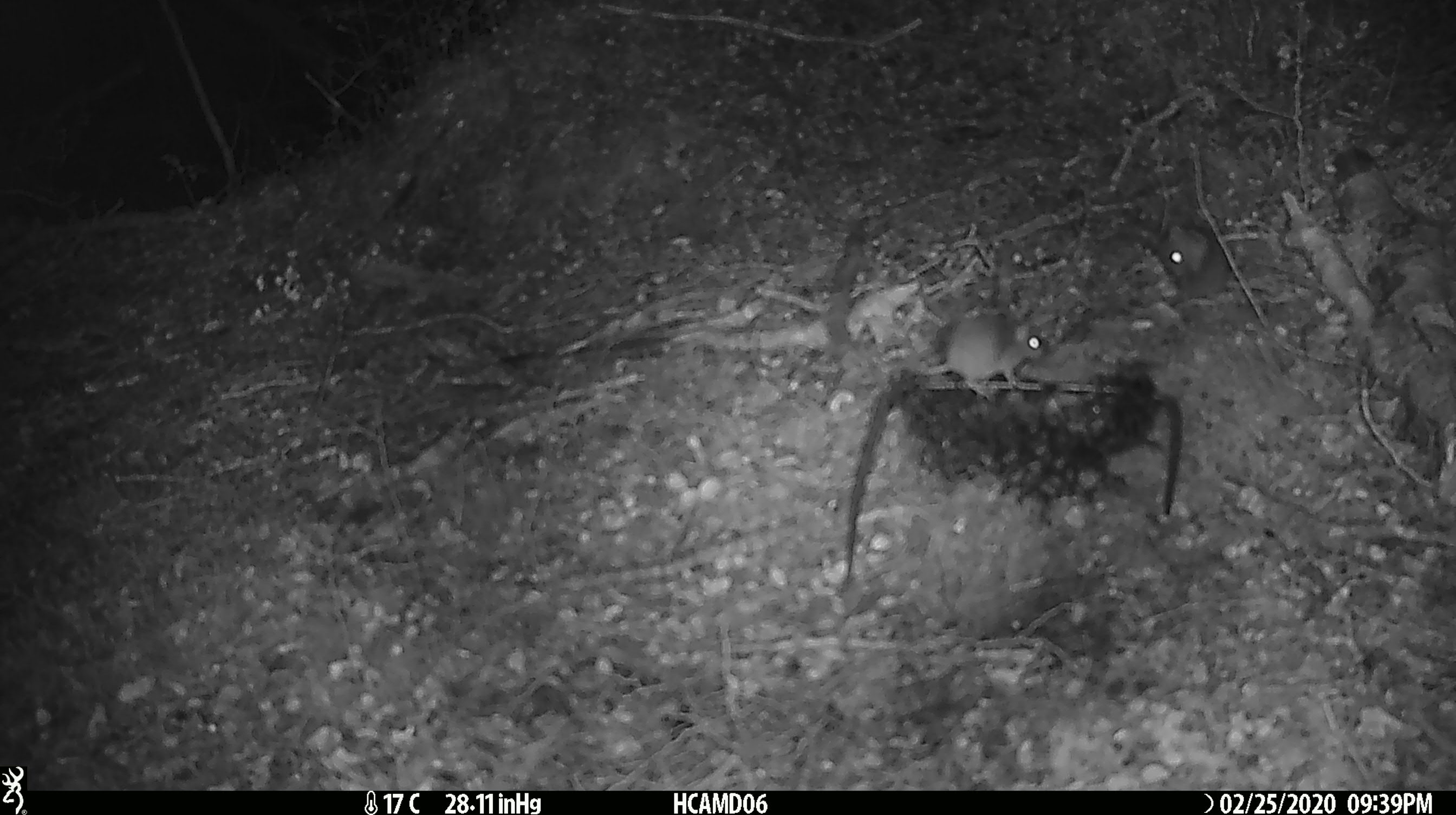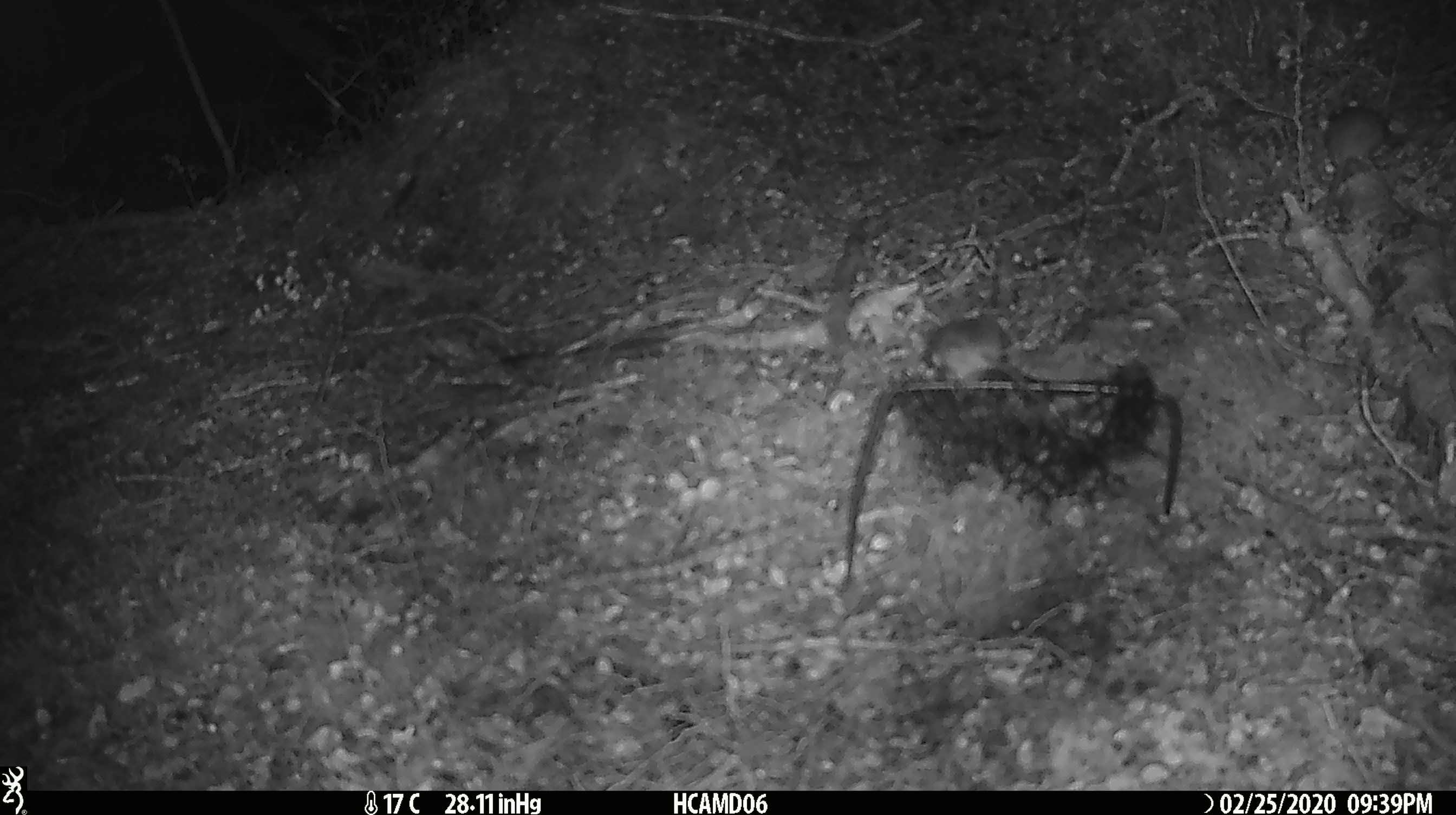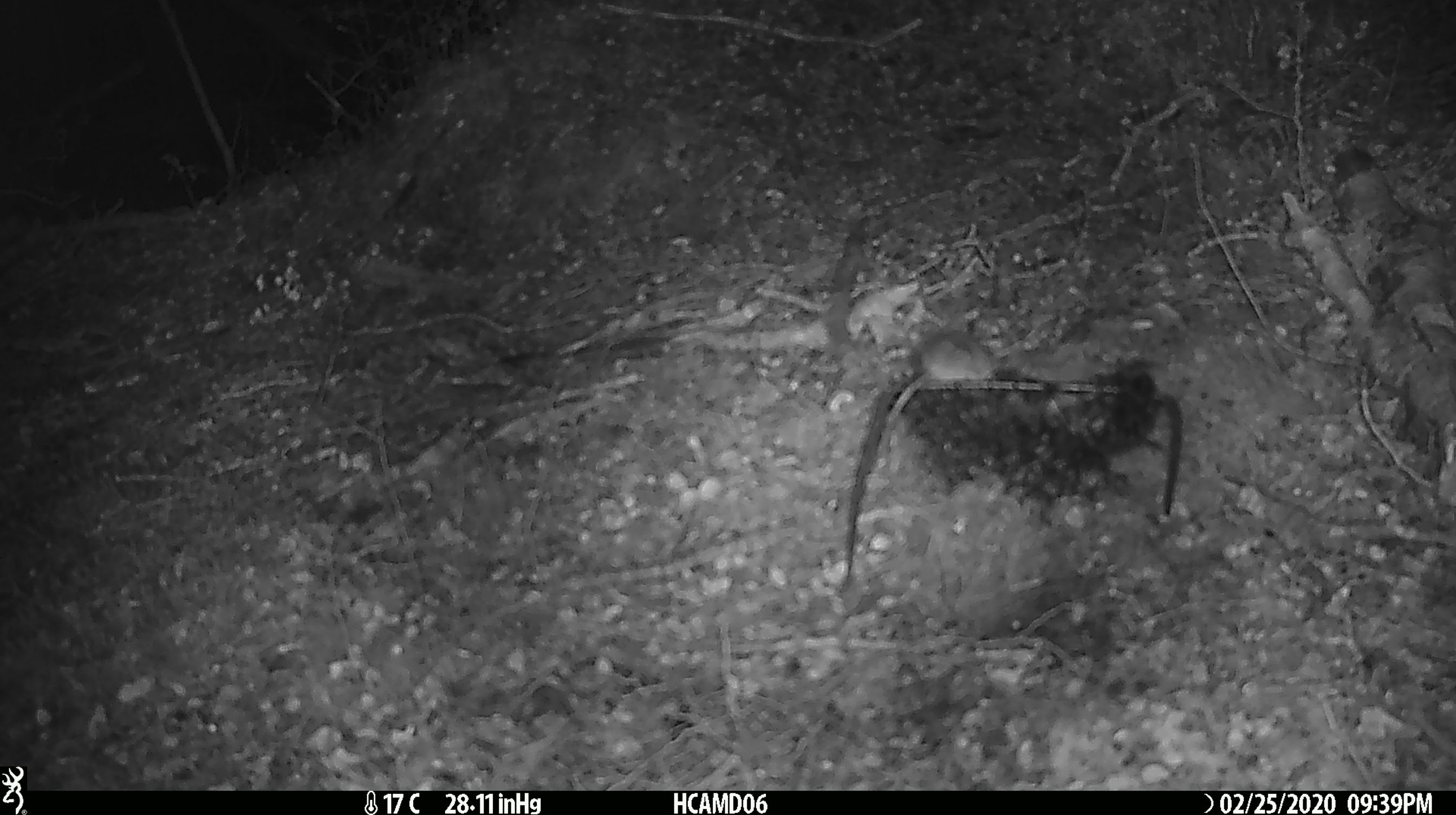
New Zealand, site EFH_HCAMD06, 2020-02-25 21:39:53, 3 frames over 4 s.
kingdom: Animalia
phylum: Chordata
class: Mammalia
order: Rodentia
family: Muridae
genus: Mus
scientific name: Mus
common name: mouse